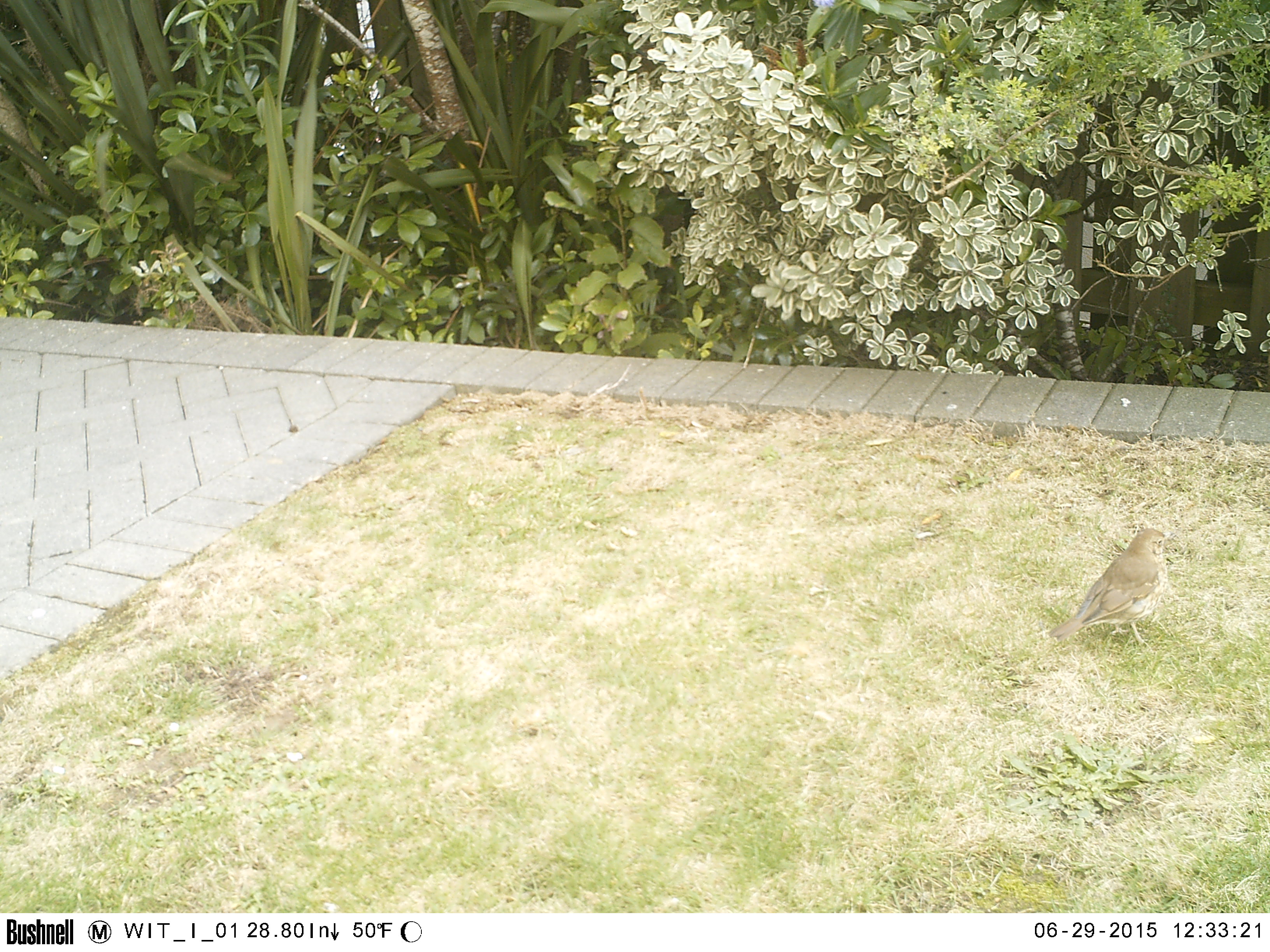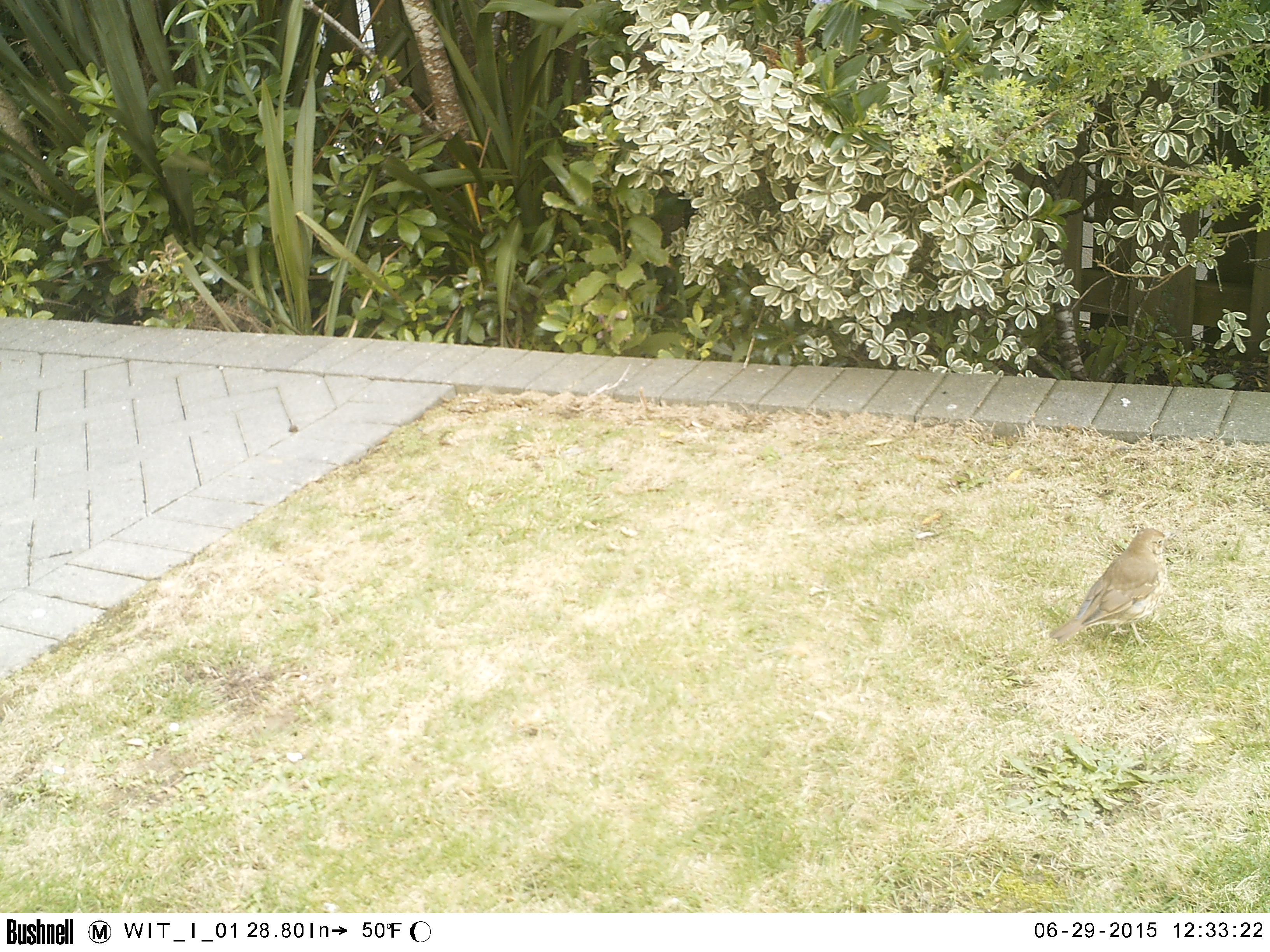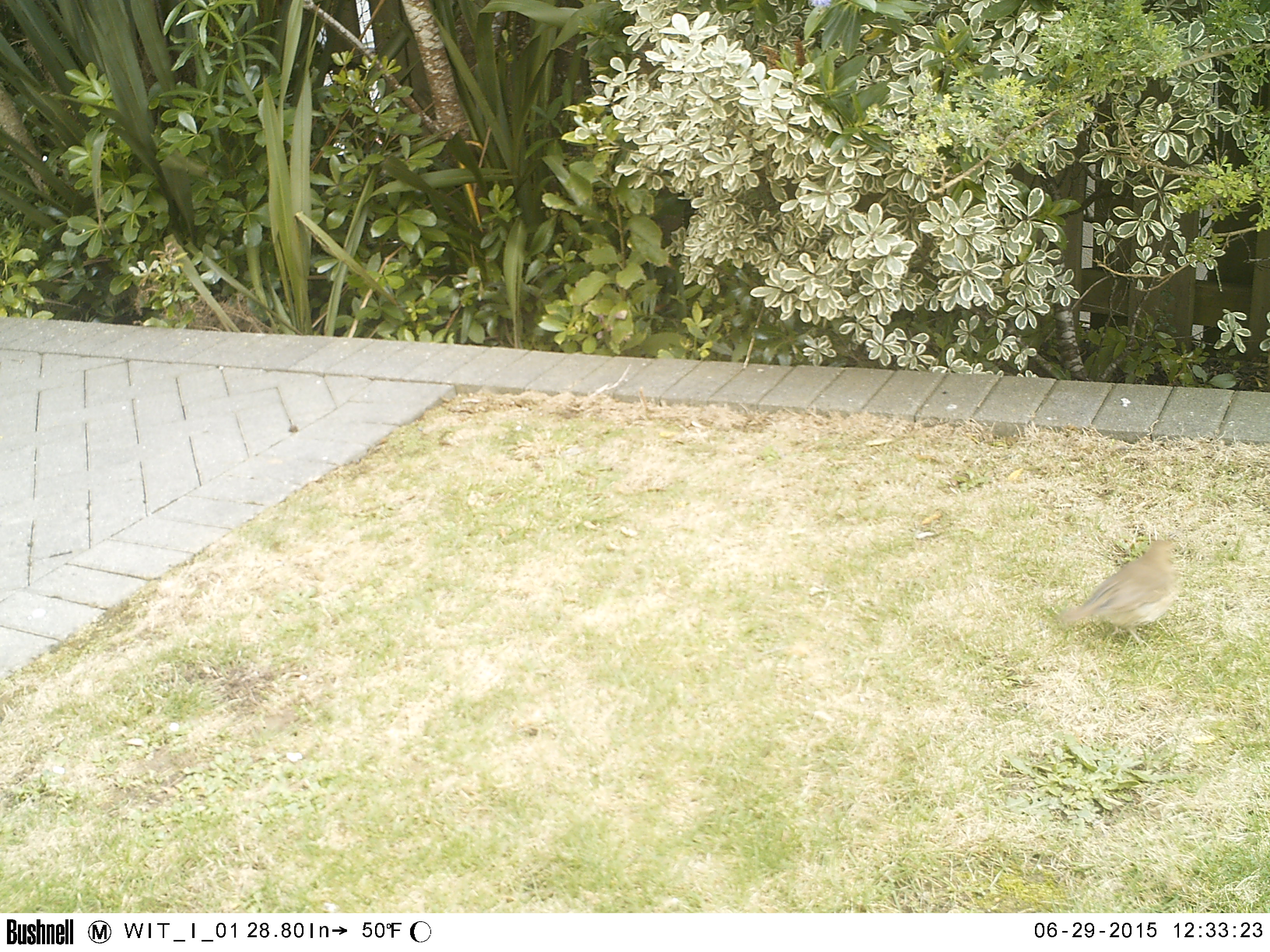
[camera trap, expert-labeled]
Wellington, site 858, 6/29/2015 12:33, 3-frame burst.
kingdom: Animalia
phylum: Chordata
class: Aves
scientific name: Aves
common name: bird